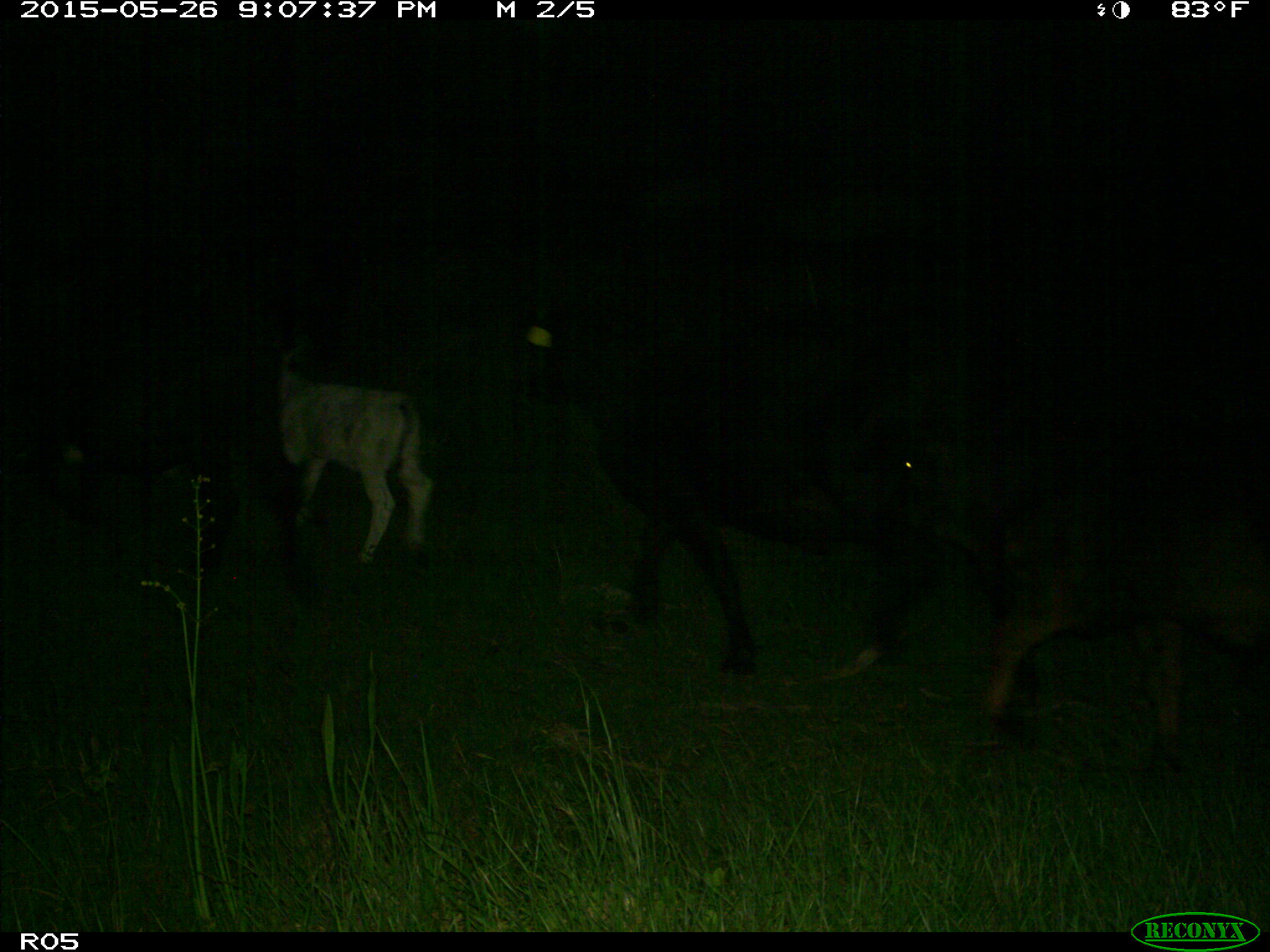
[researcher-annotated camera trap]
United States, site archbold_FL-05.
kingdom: Animalia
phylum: Chordata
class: Mammalia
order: Artiodactyla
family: Bovidae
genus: Bos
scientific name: Bos taurus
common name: domestic cow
Bos taurus (domestic cow).